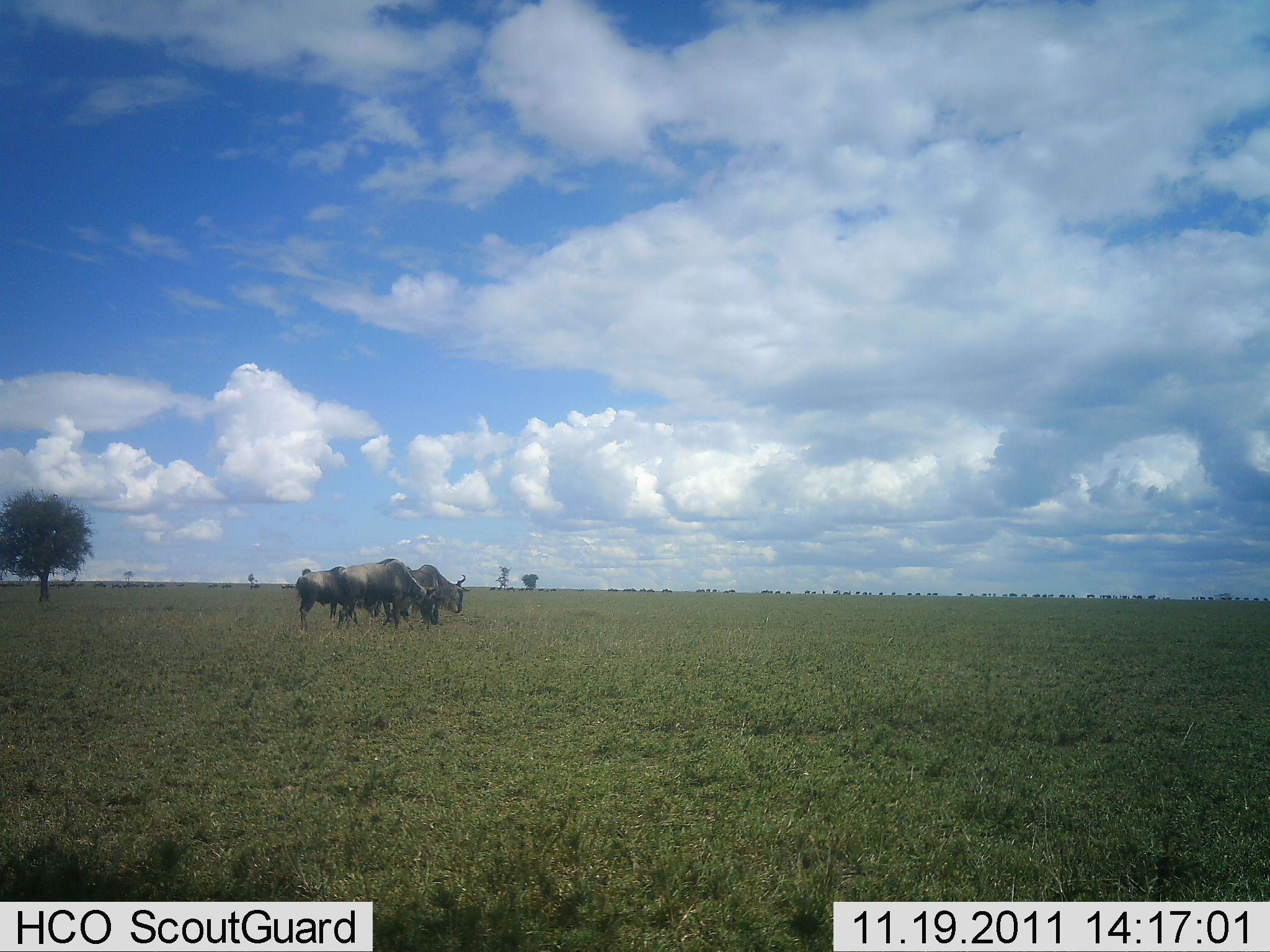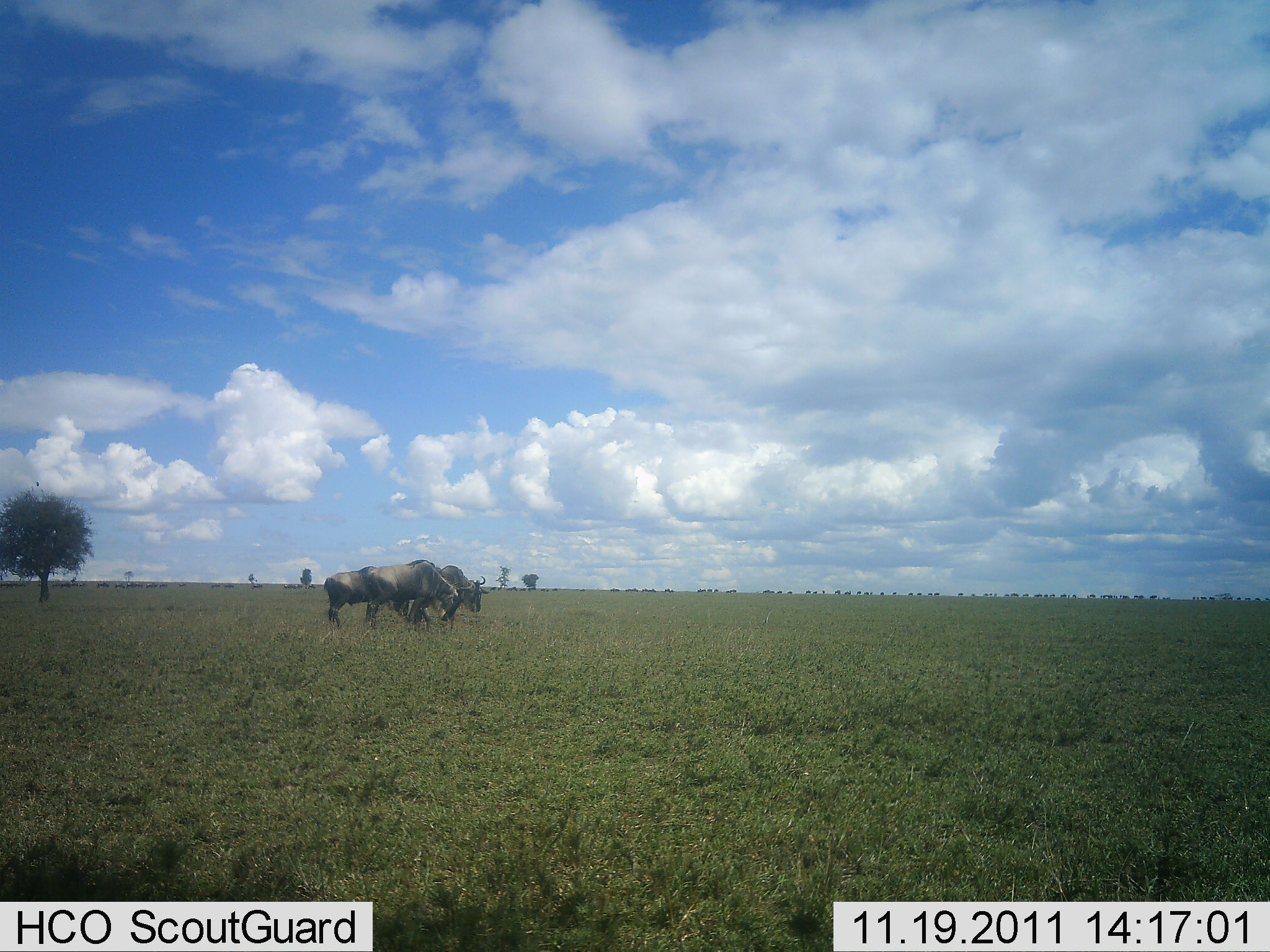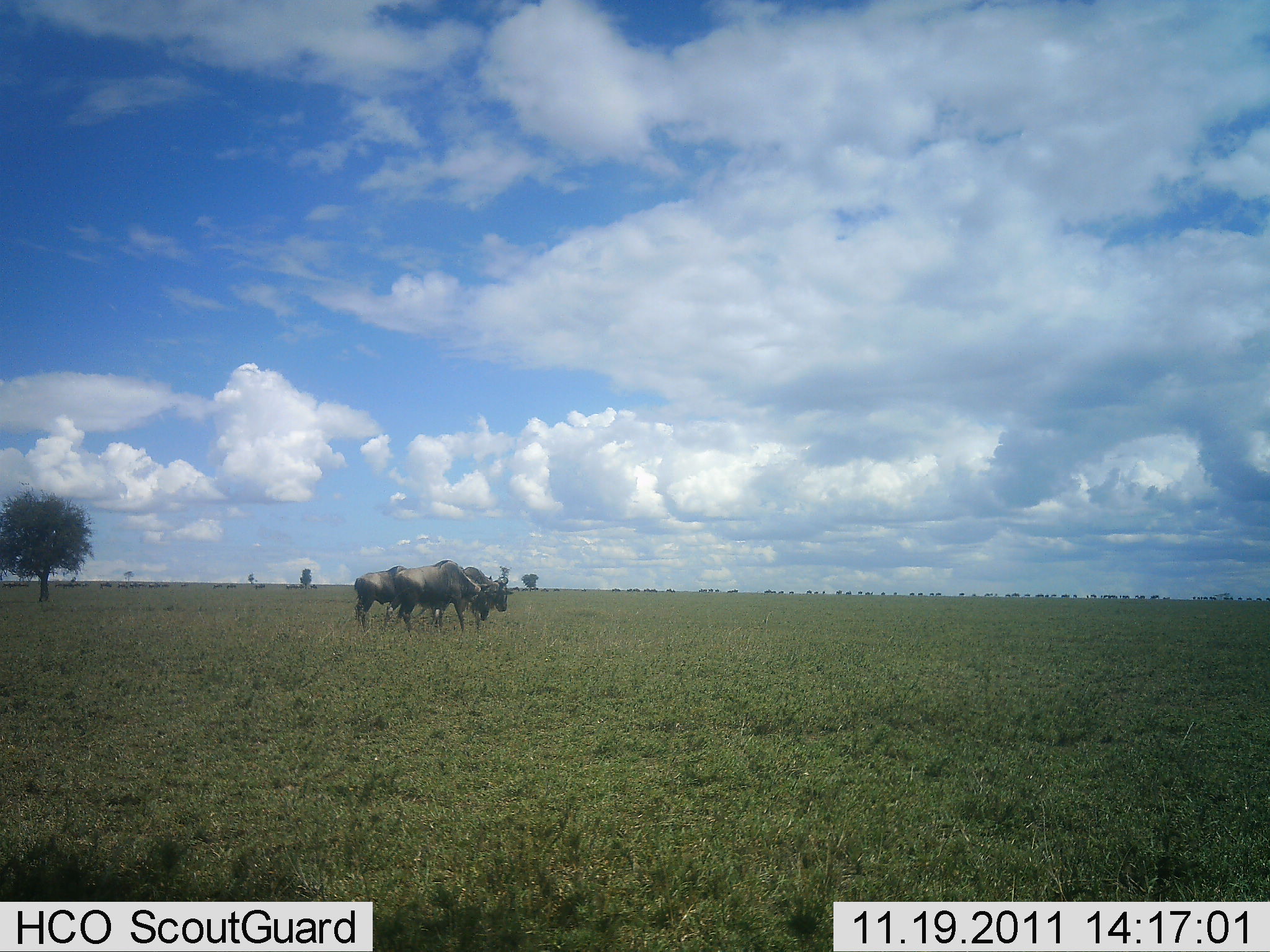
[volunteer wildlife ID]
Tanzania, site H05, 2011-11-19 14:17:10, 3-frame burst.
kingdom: Animalia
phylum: Chordata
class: Mammalia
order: Artiodactyla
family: Bovidae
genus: Connochaetes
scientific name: Connochaetes taurinus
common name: blue wildebeest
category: wildebeest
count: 3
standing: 9%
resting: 9%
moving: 91%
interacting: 0%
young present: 0%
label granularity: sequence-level